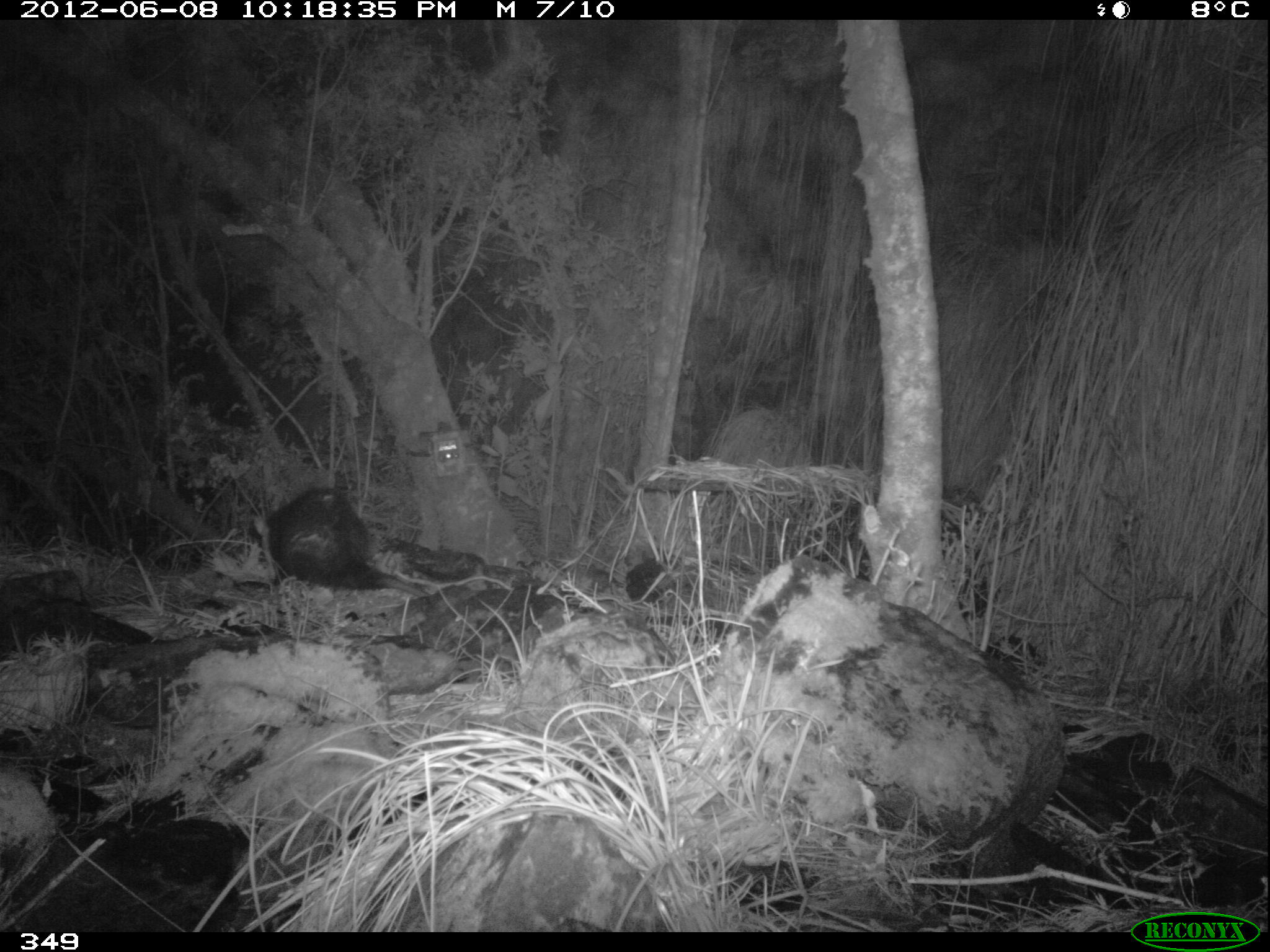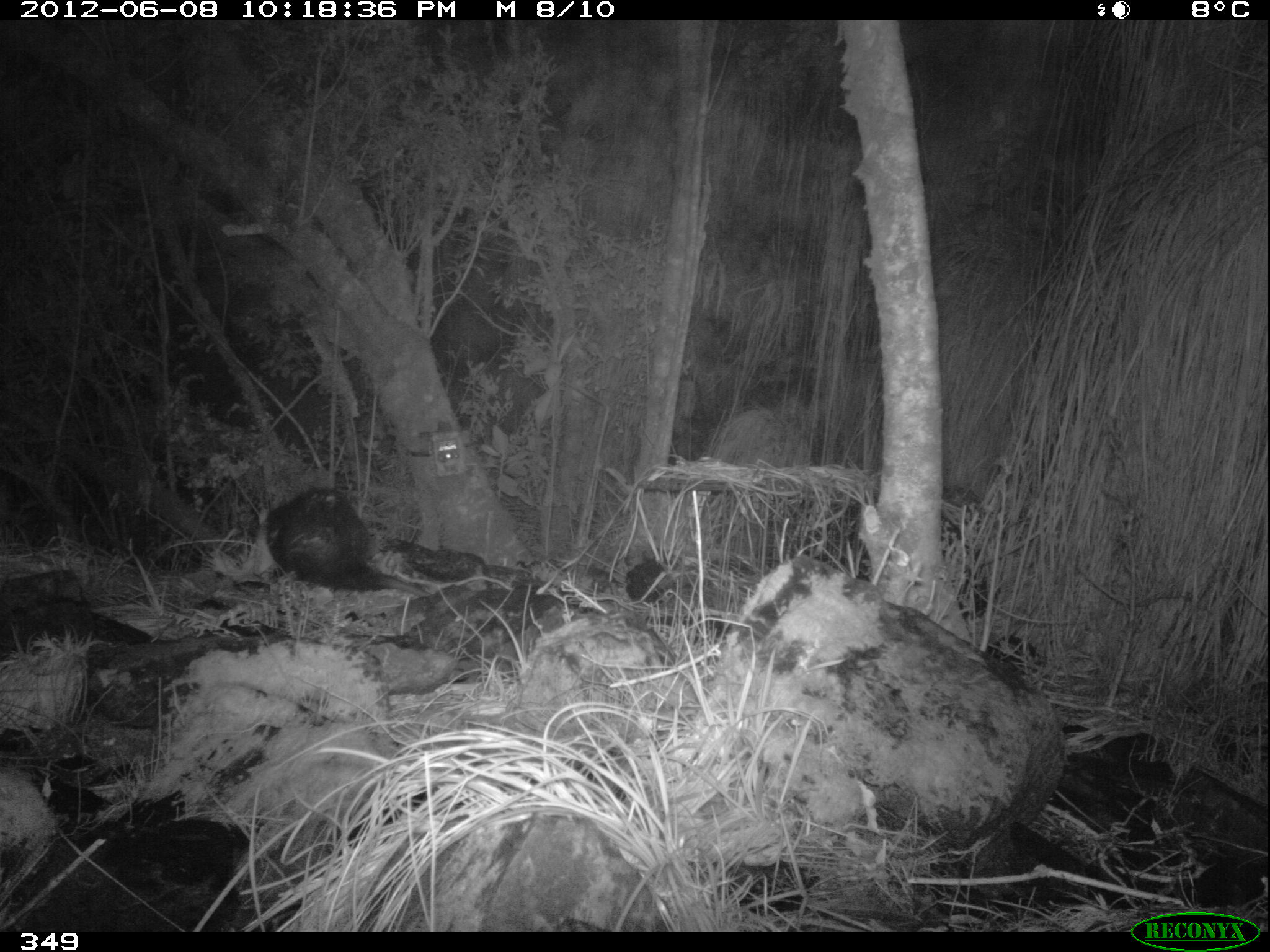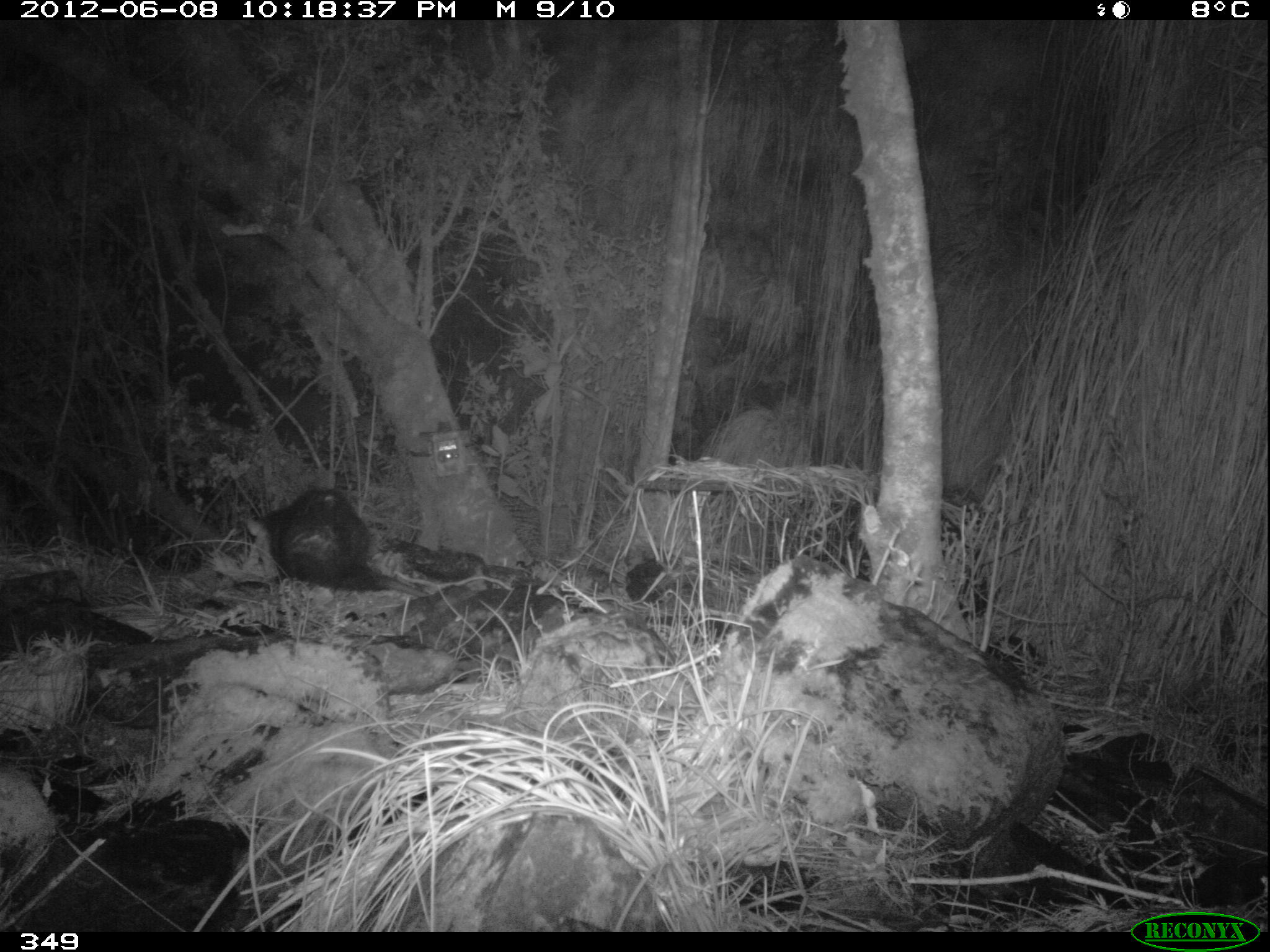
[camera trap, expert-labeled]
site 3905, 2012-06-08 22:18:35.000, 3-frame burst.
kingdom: Animalia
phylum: Chordata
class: Mammalia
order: Didelphimorphia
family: Didelphidae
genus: Didelphis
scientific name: Didelphis pernigra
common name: andean white-eared opossum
Didelphis pernigra (andean white-eared opossum).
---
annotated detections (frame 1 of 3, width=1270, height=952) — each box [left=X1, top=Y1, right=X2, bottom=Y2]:
didelphis pernigra: [left=255, top=487, right=430, bottom=597]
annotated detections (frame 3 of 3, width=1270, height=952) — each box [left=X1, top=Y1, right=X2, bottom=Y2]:
didelphis pernigra: [left=244, top=488, right=430, bottom=597]